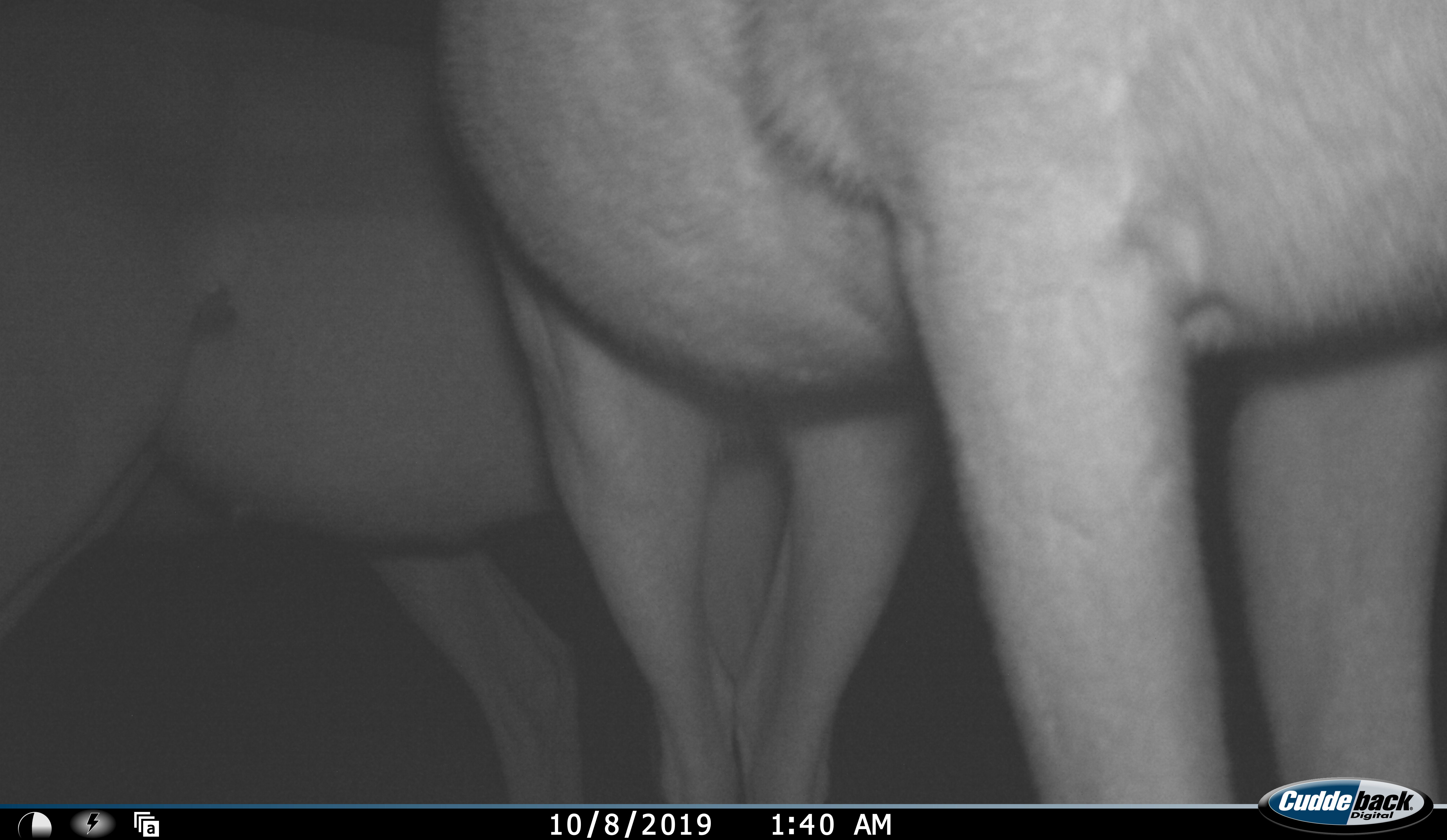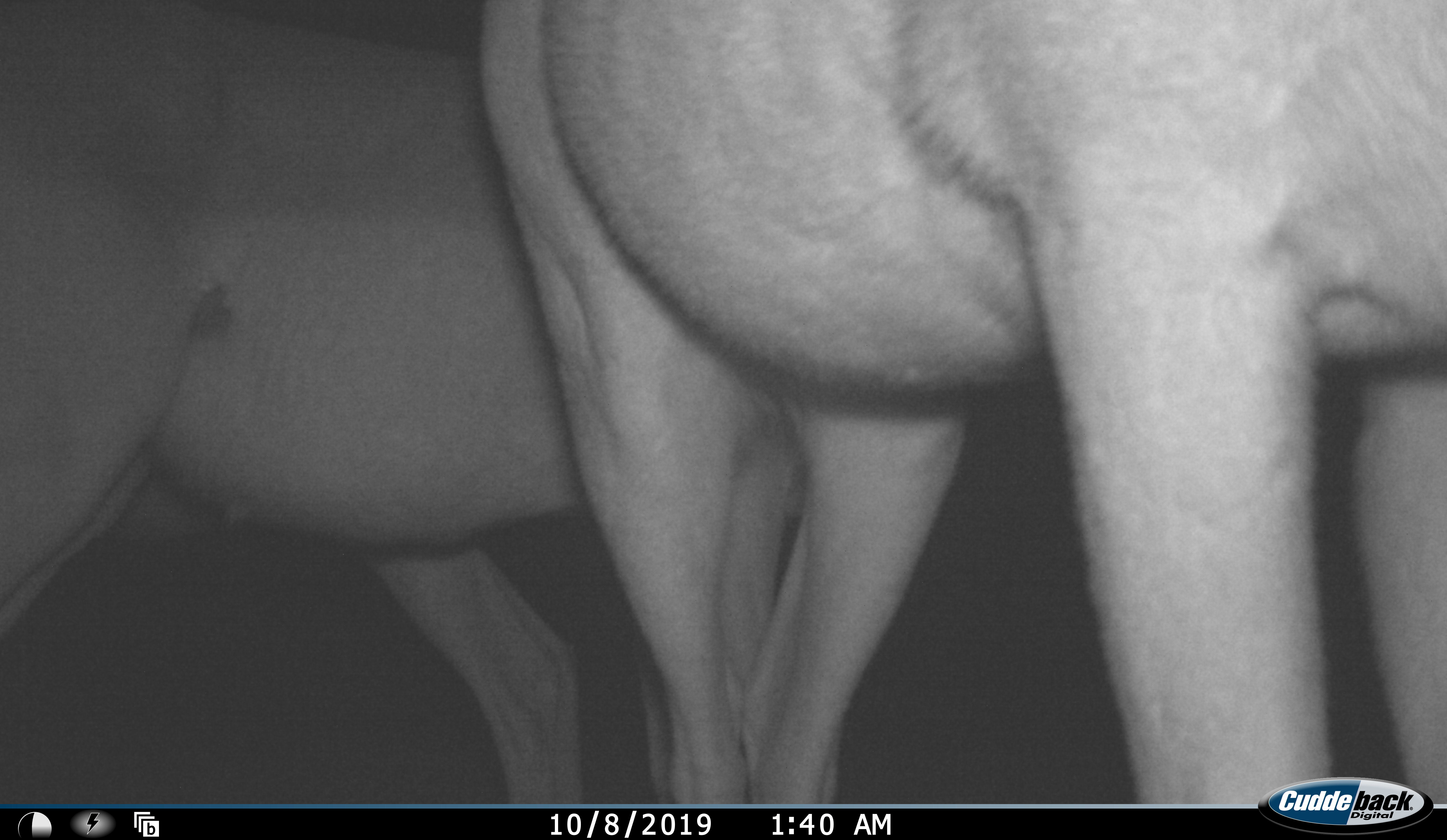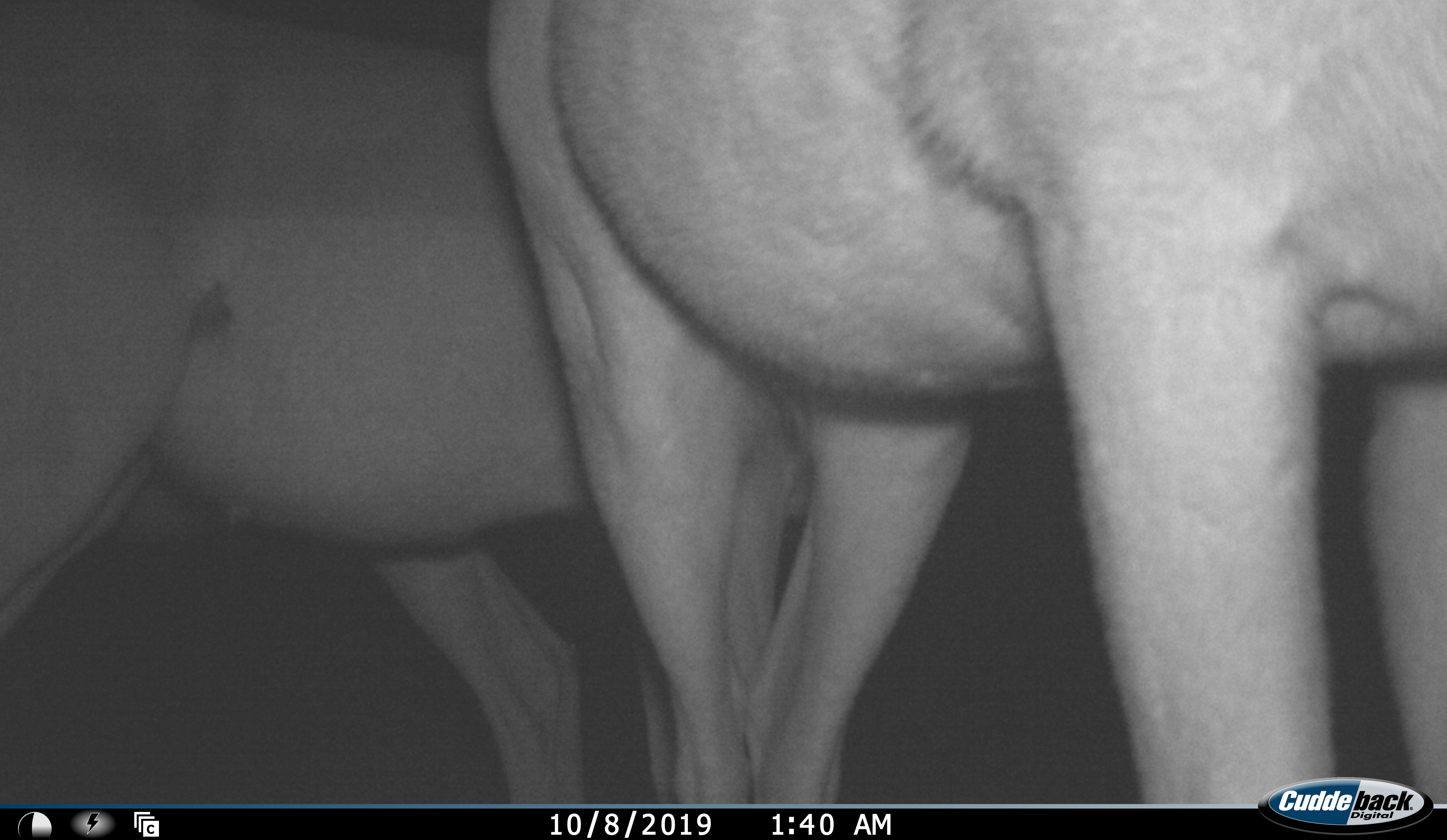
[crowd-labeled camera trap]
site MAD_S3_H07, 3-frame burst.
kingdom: Animalia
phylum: Chordata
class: Mammalia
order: Artiodactyla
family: Bovidae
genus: Aepyceros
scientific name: Aepyceros melampus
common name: impala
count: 2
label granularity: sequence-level